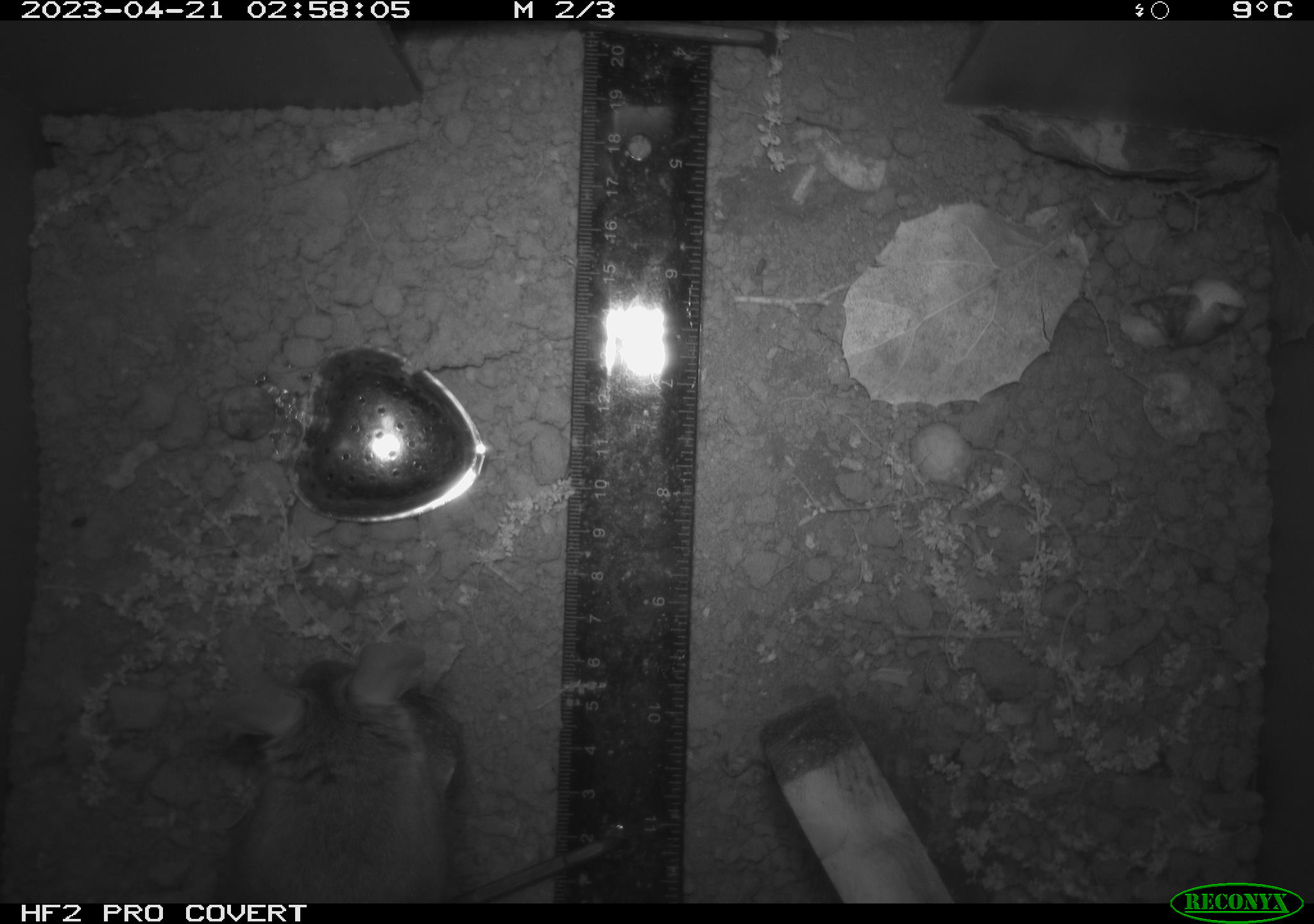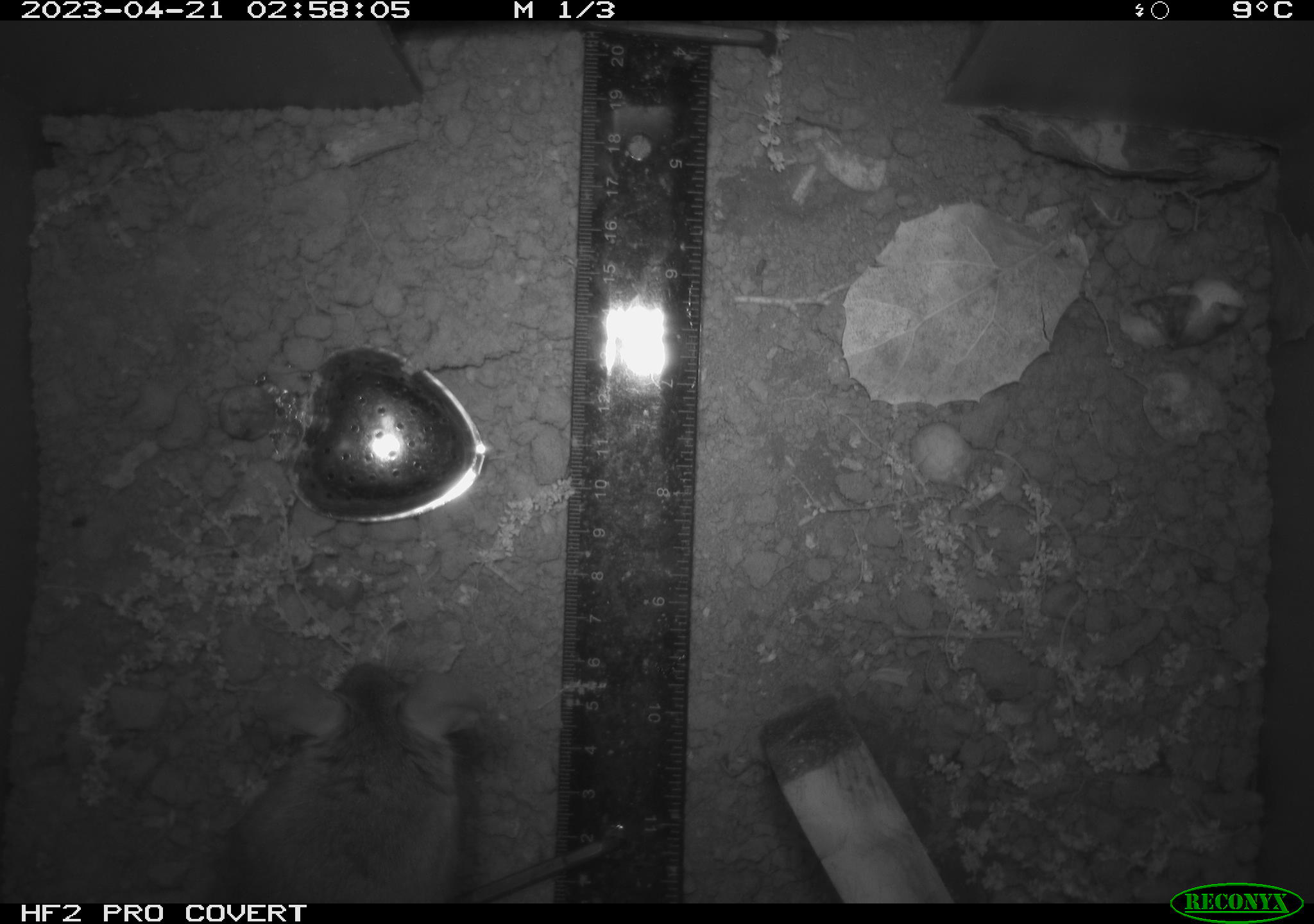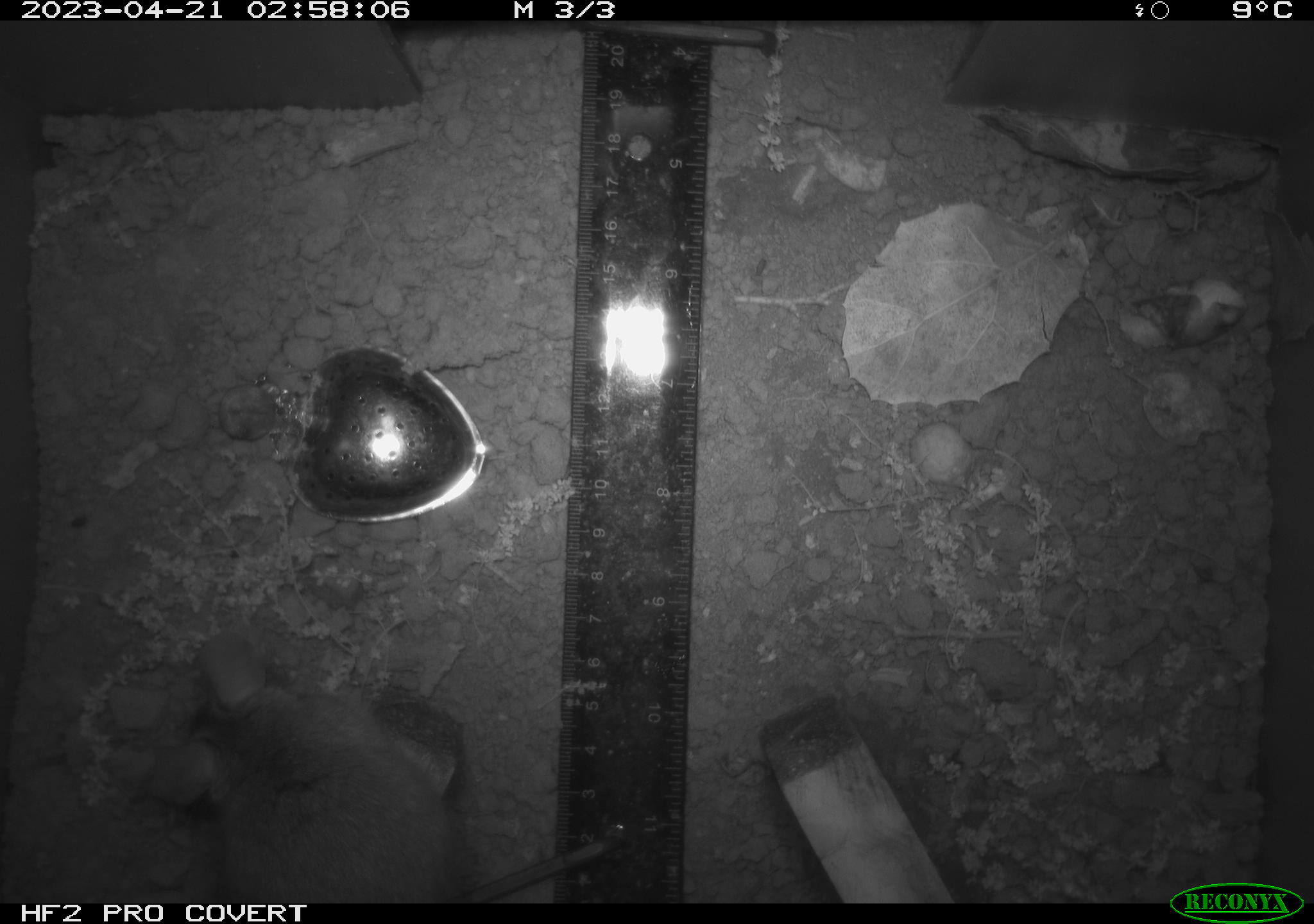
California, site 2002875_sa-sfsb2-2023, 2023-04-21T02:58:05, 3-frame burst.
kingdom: Animalia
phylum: Chordata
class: Mammalia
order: Rodentia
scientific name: Rodentia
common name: mouse species